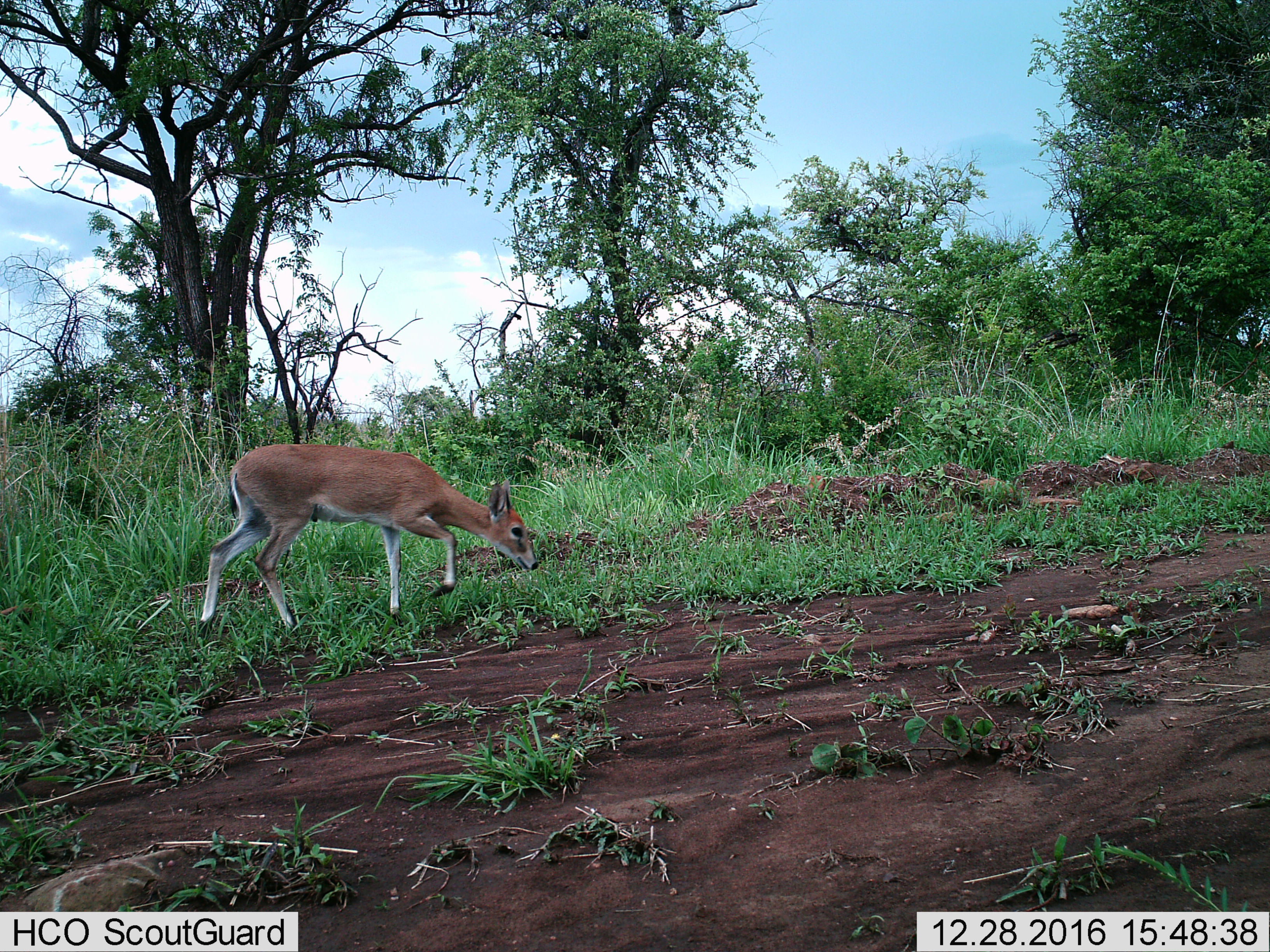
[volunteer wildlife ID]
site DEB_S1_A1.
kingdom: Animalia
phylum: Chordata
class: Mammalia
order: Artiodactyla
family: Bovidae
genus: Sylvicapra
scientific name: Sylvicapra grimmia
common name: common duiker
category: duikercommongrey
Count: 1.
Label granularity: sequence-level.